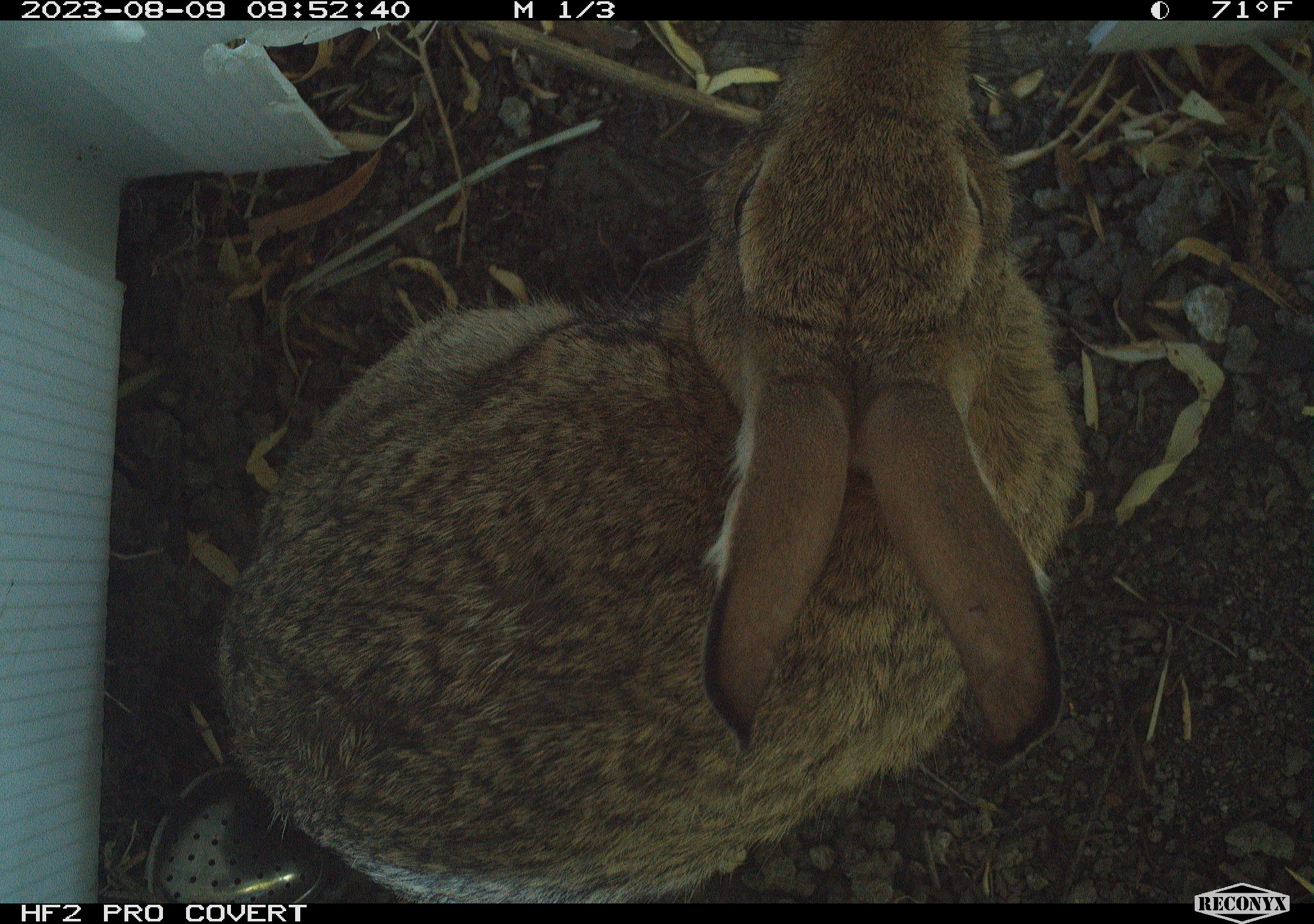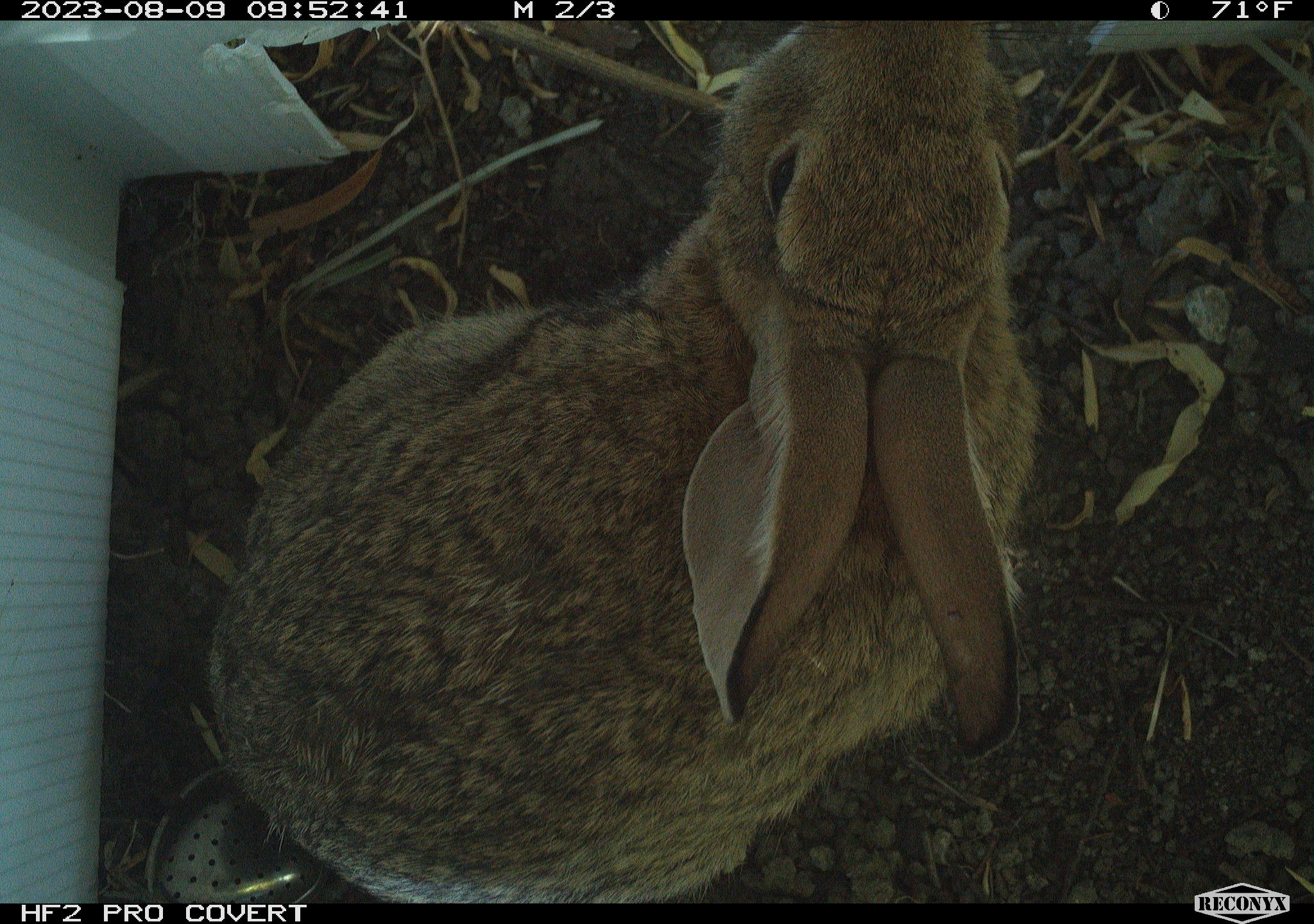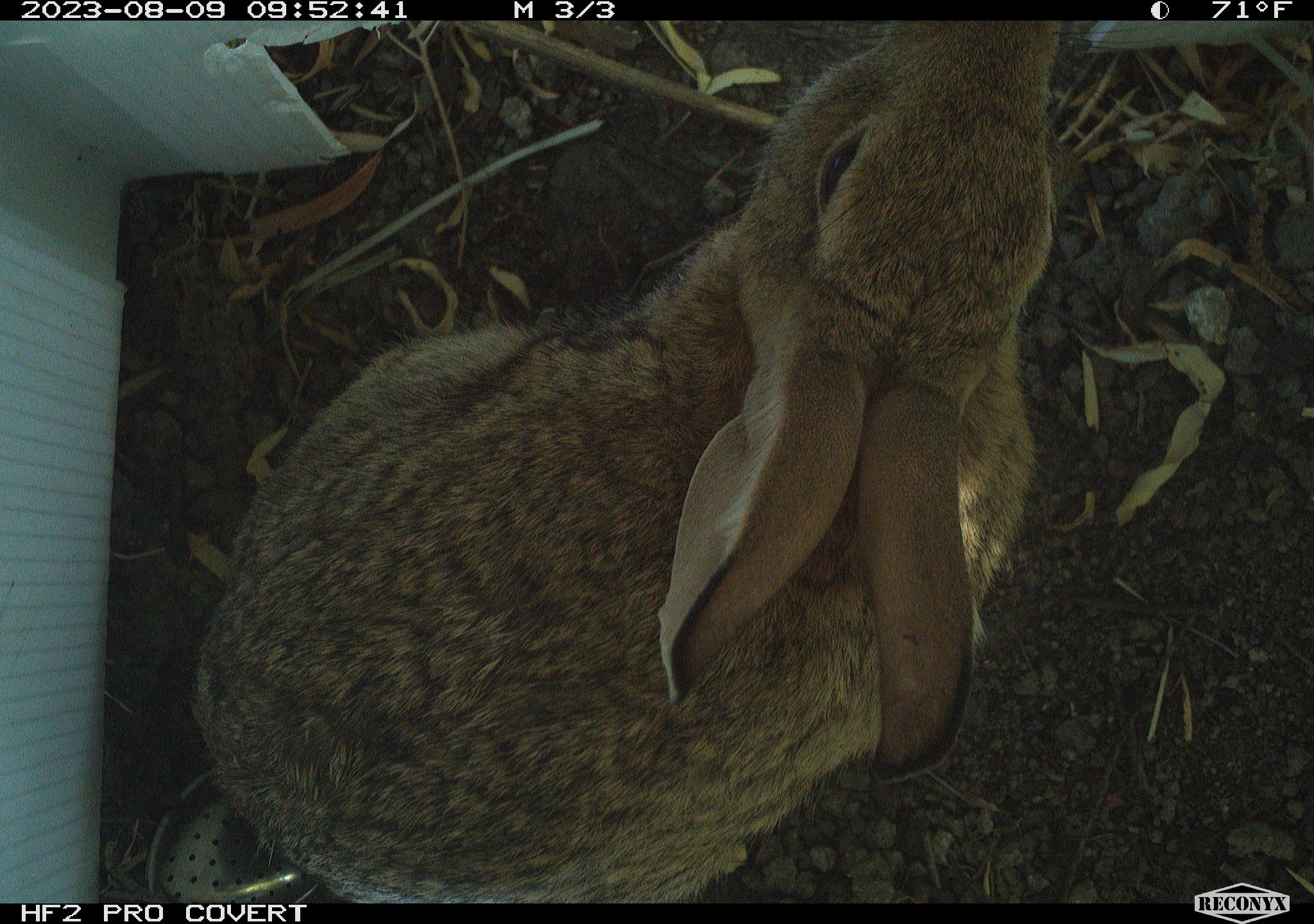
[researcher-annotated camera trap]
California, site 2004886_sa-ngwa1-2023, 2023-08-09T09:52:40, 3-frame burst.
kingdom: Animalia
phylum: Chordata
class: Mammalia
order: Lagomorpha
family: Leporidae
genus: Sylvilagus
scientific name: Sylvilagus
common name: cottontail rabbits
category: sylvilagus species